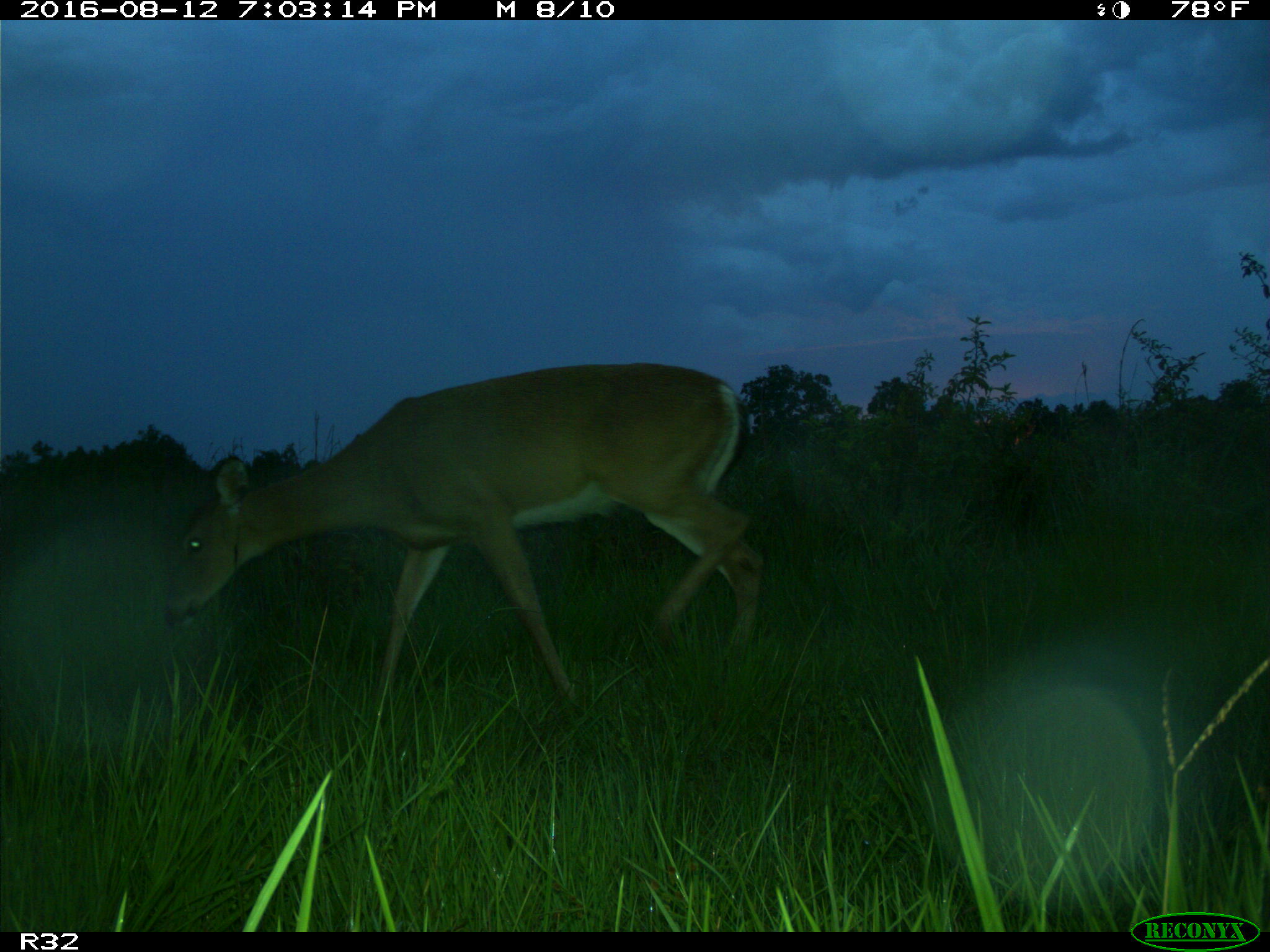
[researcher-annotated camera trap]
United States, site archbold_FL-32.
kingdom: Animalia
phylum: Chordata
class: Mammalia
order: Artiodactyla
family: Cervidae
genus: Odocoileus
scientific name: Odocoileus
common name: deer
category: unidentified deer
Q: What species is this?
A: Unidentified deer (deer) (Odocoileus).